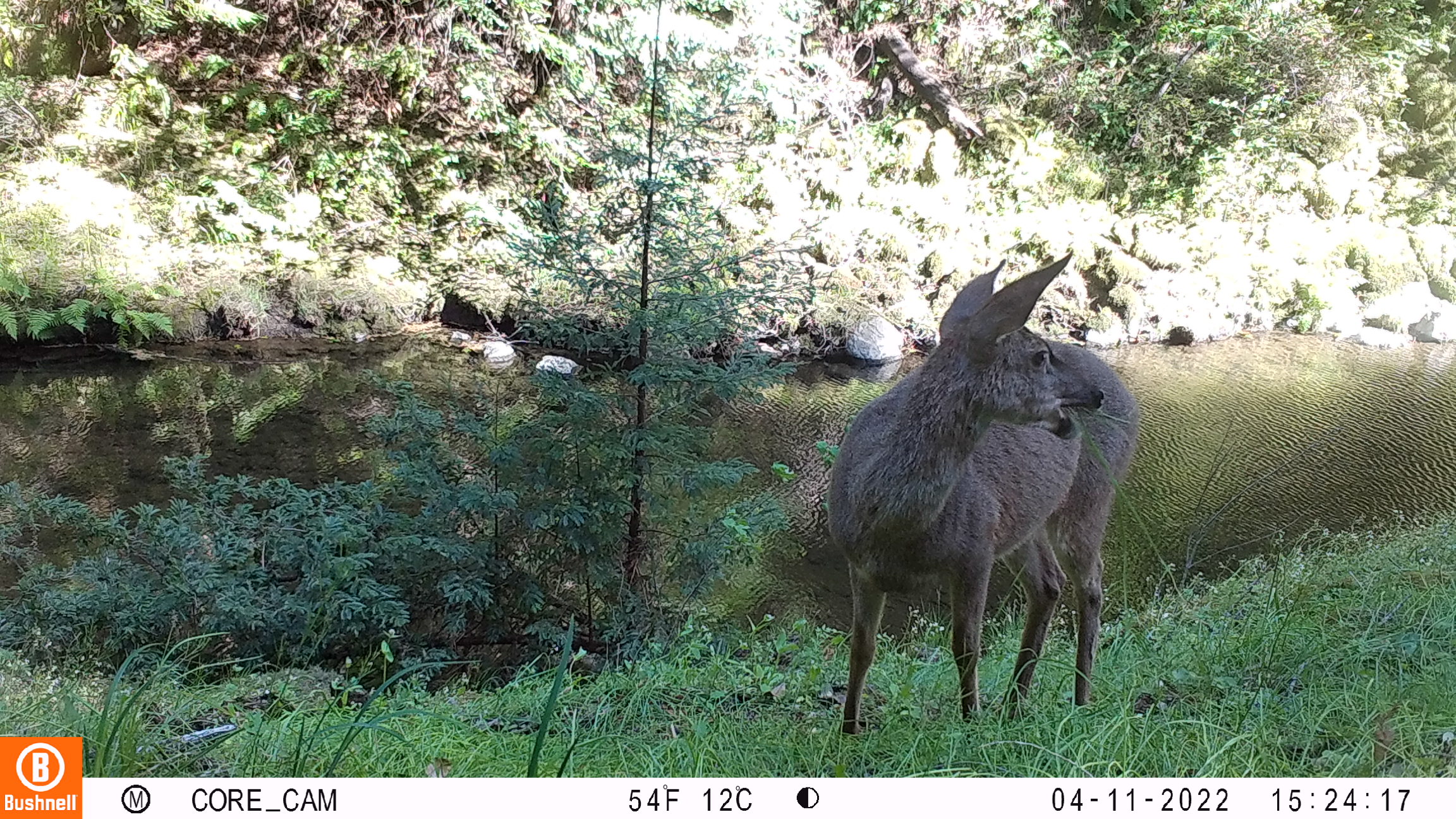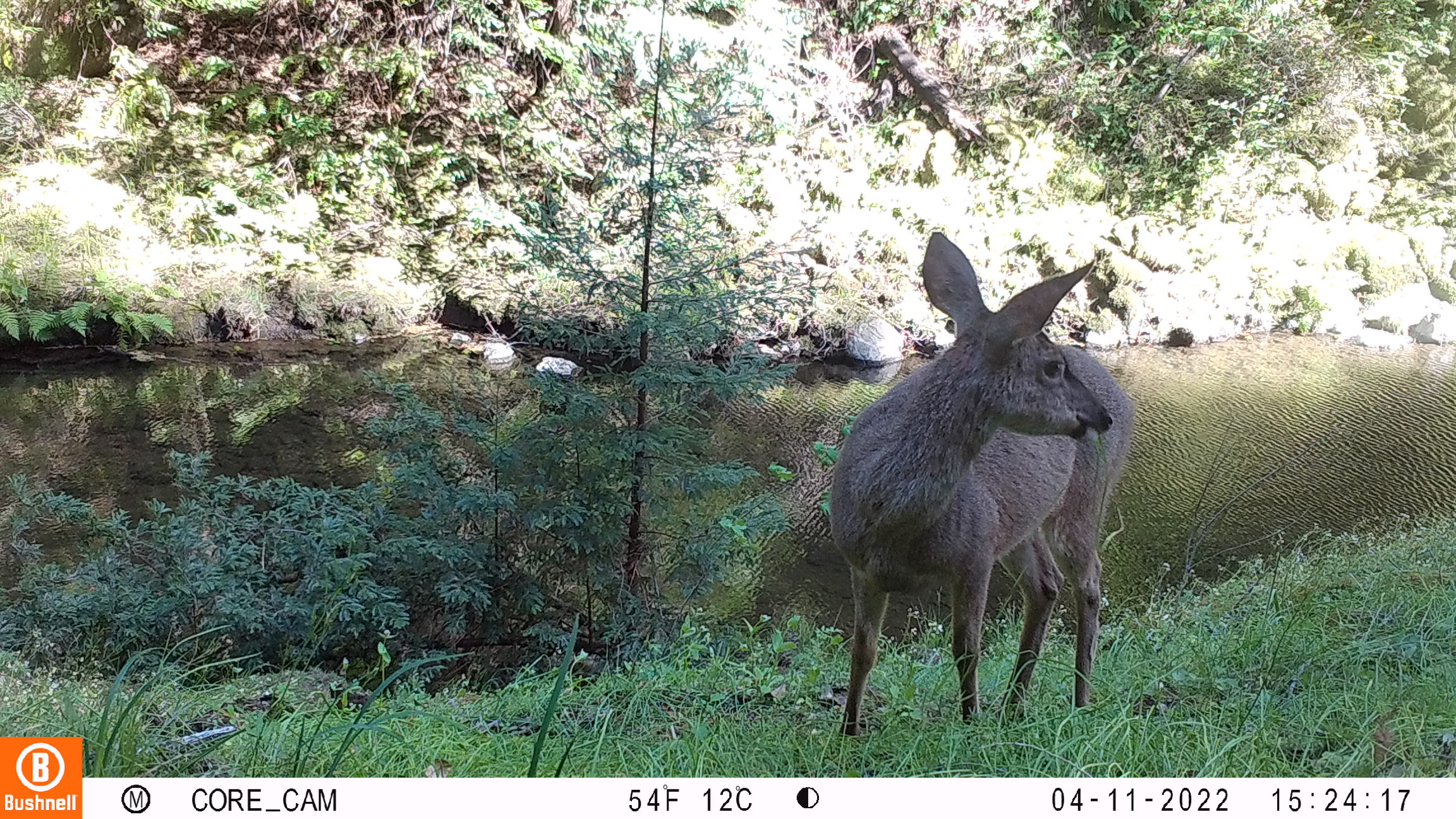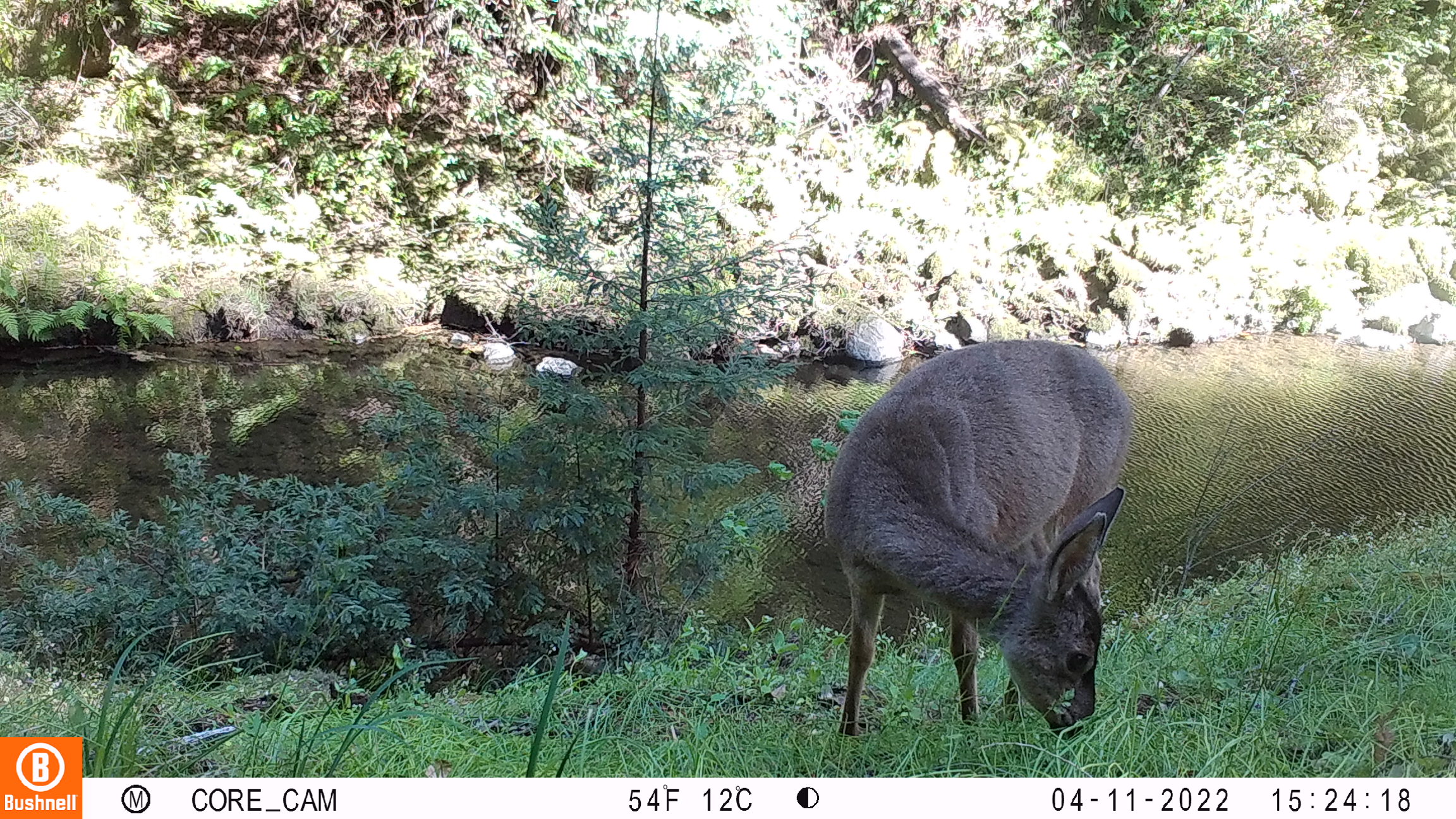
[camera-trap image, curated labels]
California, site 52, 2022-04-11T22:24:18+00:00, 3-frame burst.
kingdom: Animalia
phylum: Chordata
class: Mammalia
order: Artiodactyla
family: Cervidae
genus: Odocoileus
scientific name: Odocoileus hemionus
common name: mule deer